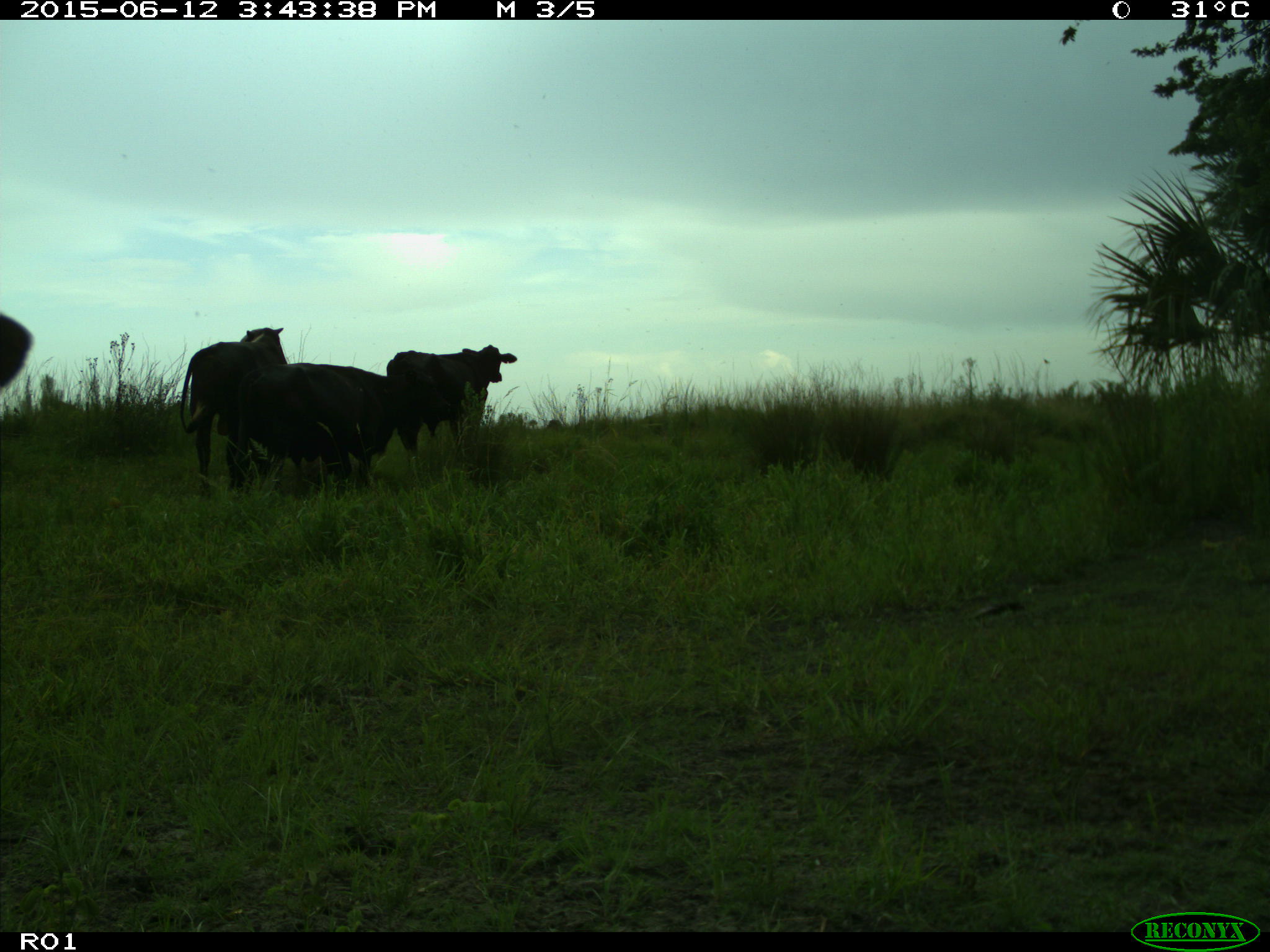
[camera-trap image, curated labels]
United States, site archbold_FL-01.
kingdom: Animalia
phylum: Chordata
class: Mammalia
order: Artiodactyla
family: Bovidae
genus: Bos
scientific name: Bos taurus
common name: domestic cow